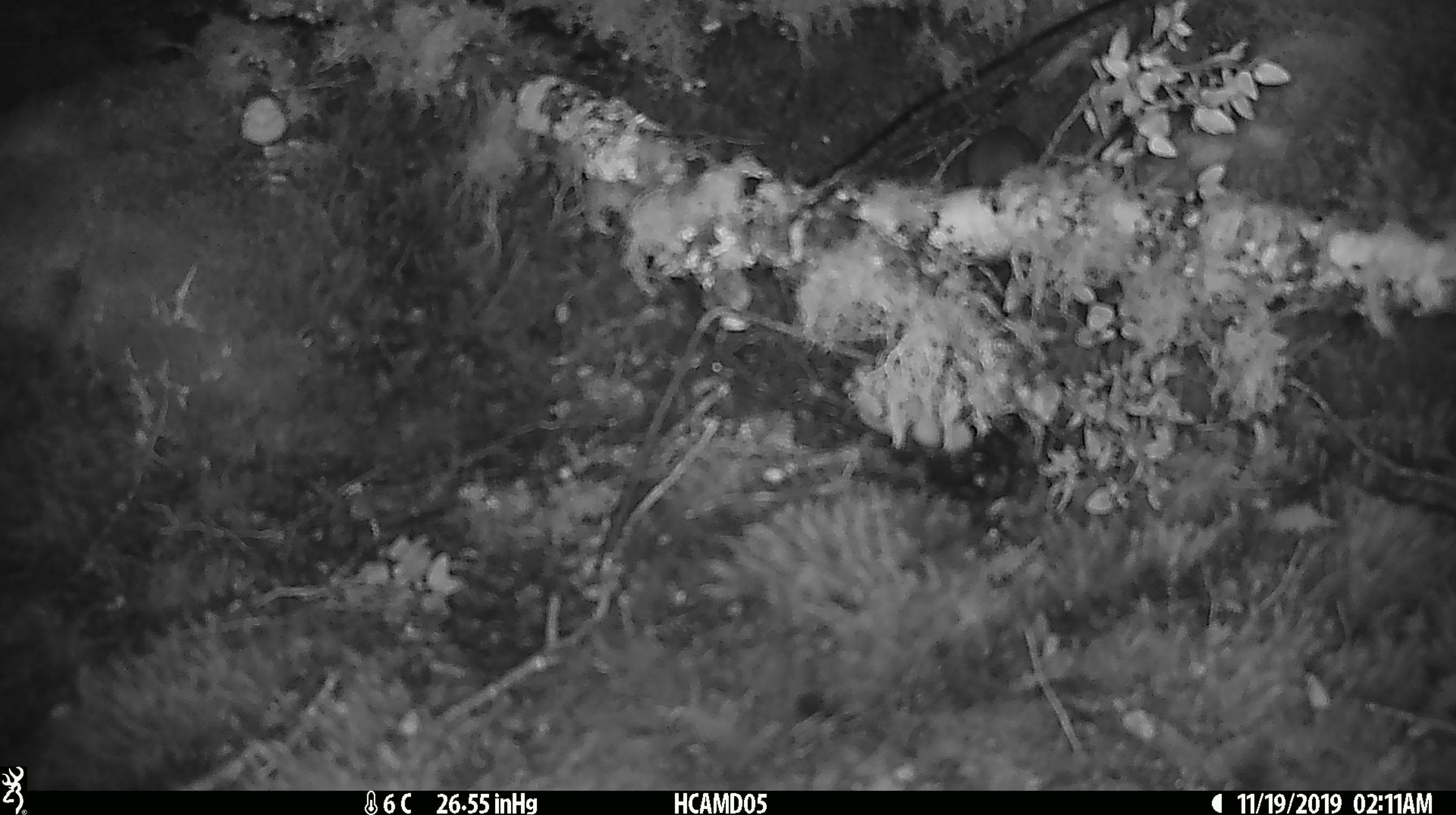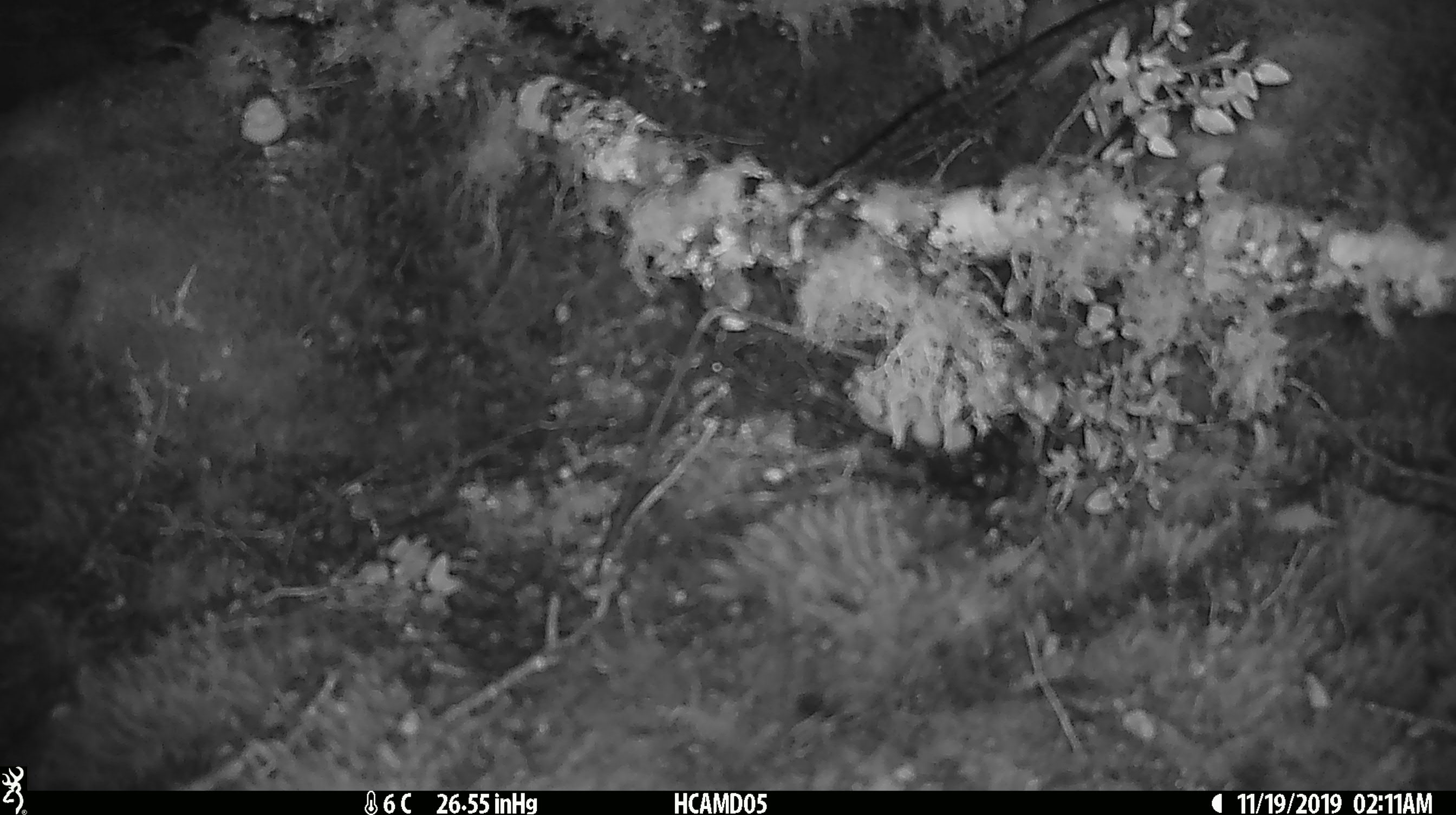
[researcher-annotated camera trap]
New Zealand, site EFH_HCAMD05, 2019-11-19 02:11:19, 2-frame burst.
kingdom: Animalia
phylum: Chordata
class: Mammalia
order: Rodentia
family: Muridae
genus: Mus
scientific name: Mus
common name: mouse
Mouse (Mus).